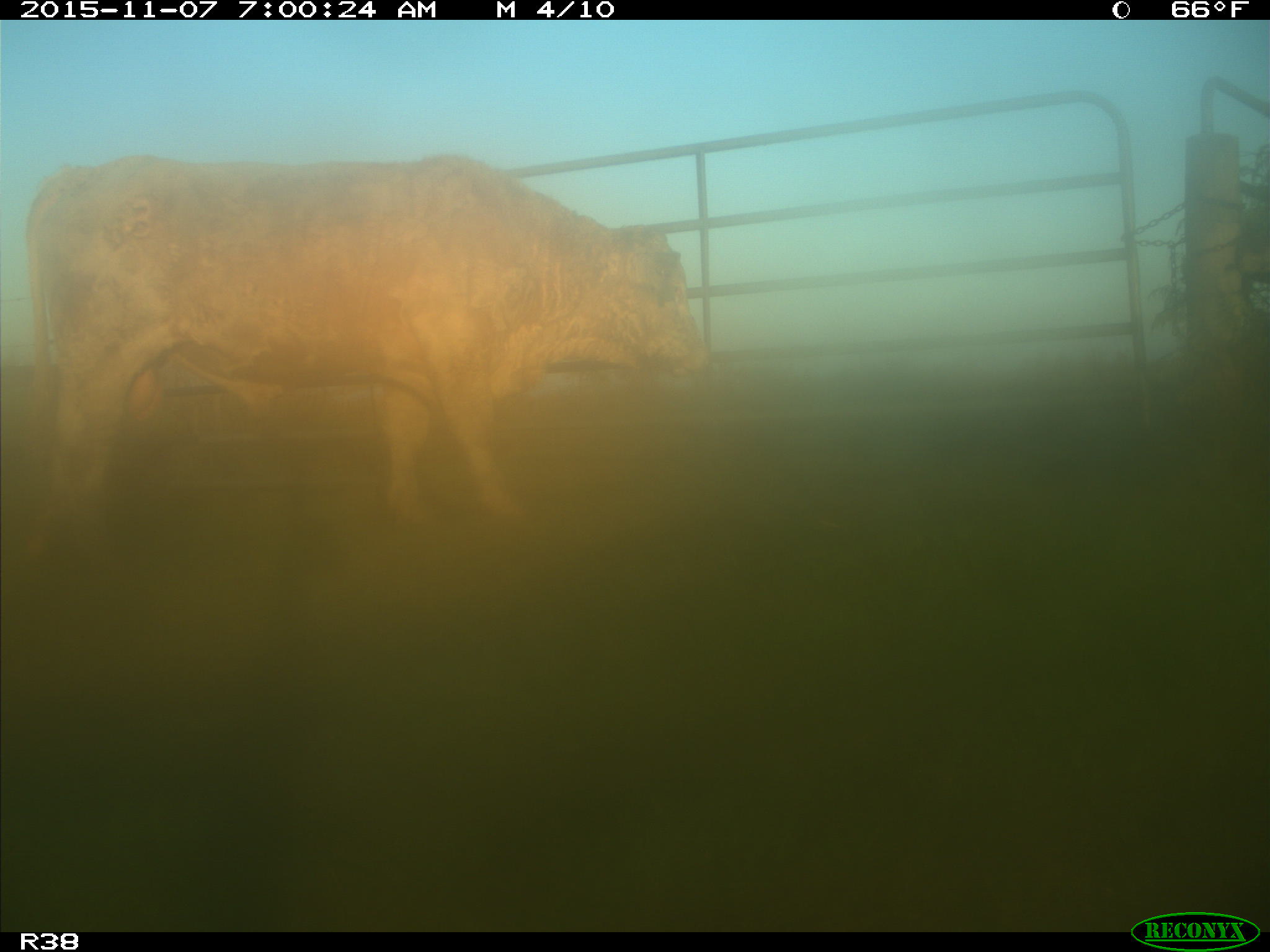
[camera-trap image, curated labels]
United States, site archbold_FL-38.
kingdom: Animalia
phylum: Chordata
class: Mammalia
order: Artiodactyla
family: Bovidae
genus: Bos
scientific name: Bos taurus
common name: domestic cow